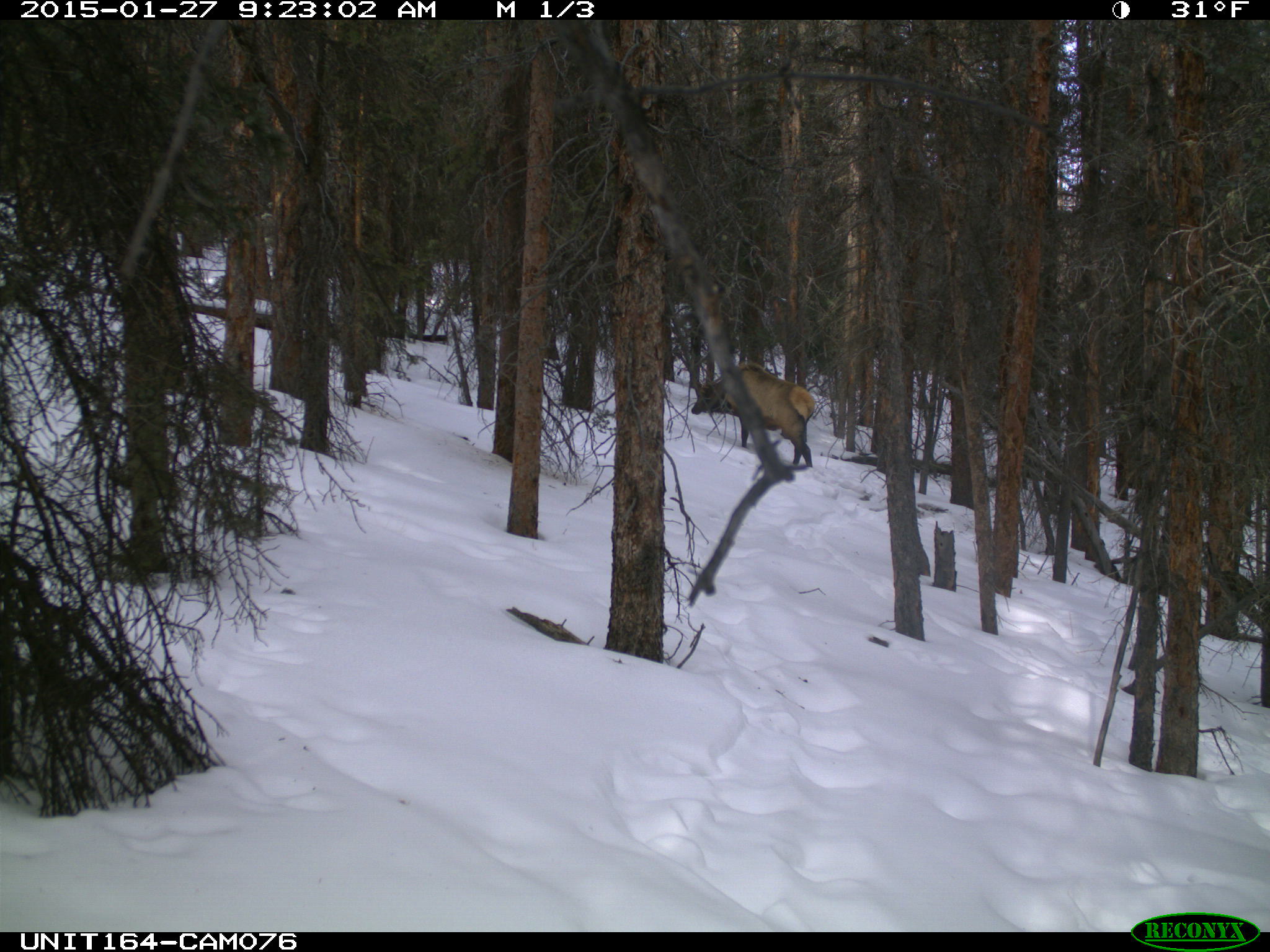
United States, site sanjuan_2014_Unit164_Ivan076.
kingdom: Animalia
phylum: Chordata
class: Mammalia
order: Artiodactyla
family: Cervidae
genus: Cervus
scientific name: Cervus elaphus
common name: red deer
Cervus elaphus (red deer).